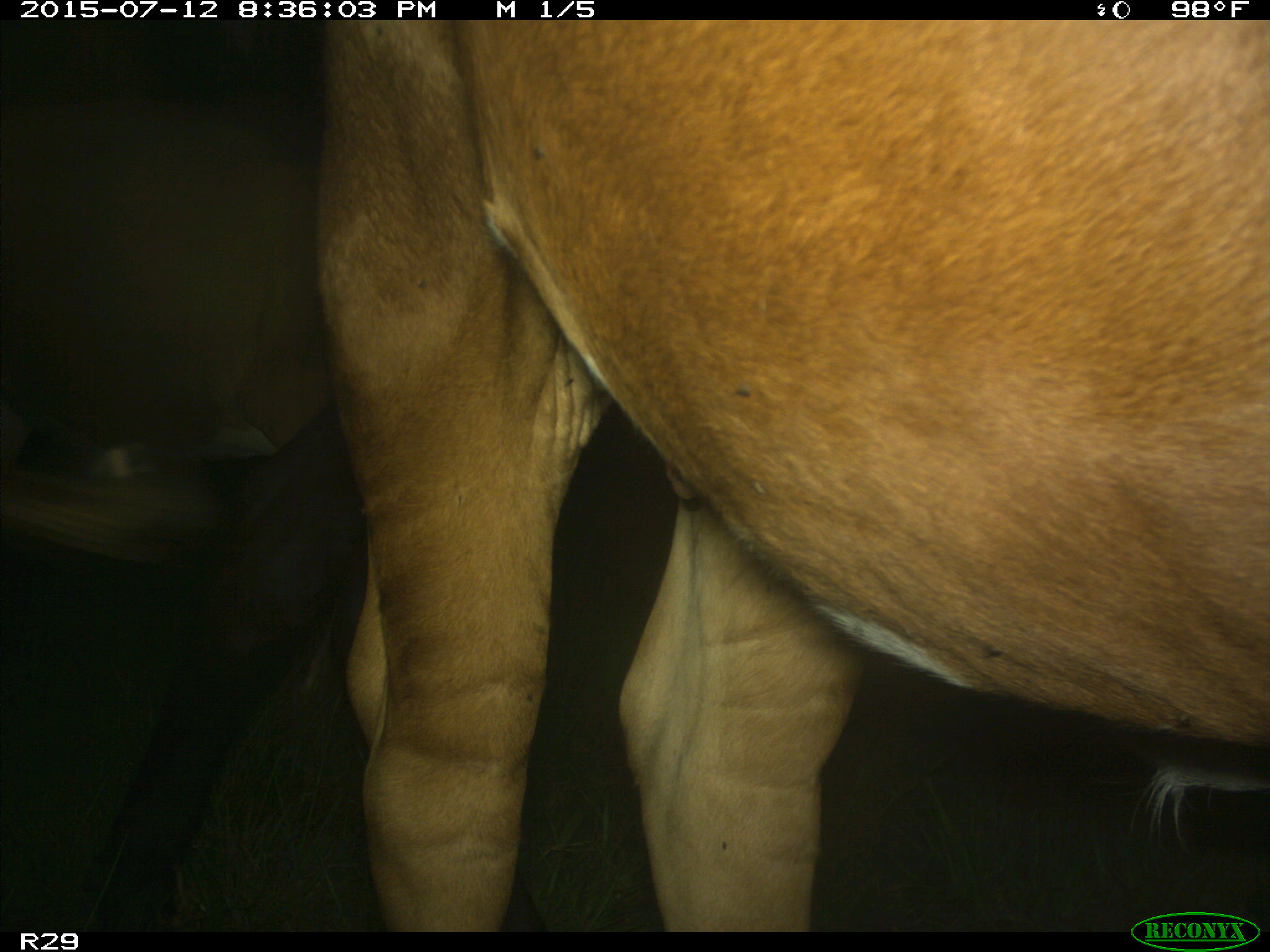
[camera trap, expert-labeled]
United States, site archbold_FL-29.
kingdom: Animalia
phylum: Chordata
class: Mammalia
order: Artiodactyla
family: Bovidae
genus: Bos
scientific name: Bos taurus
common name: domestic cow